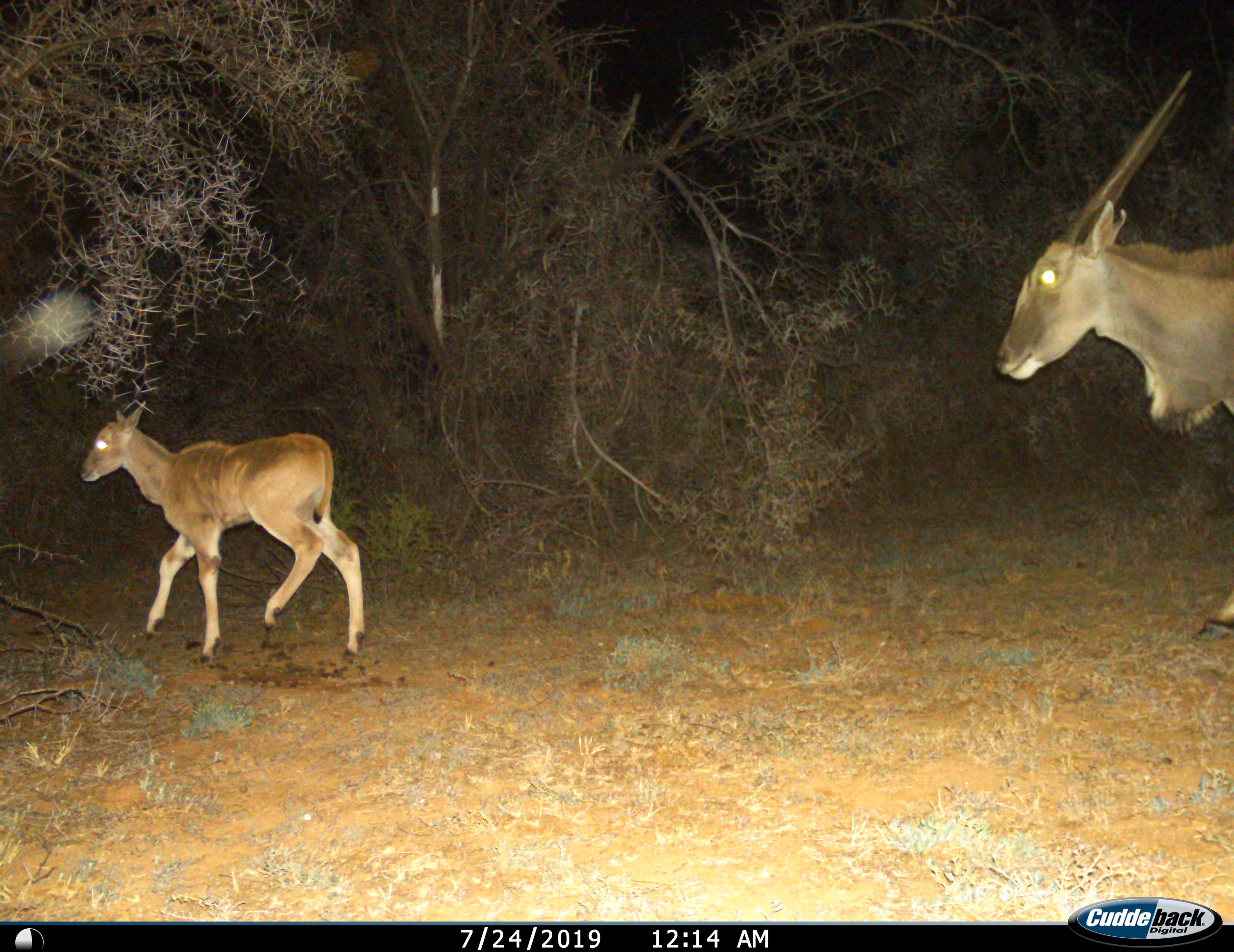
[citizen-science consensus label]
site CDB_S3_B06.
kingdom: Animalia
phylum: Chordata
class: Mammalia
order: Artiodactyla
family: Bovidae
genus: Tragelaphus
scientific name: Tragelaphus oryx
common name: eland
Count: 2.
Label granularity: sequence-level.